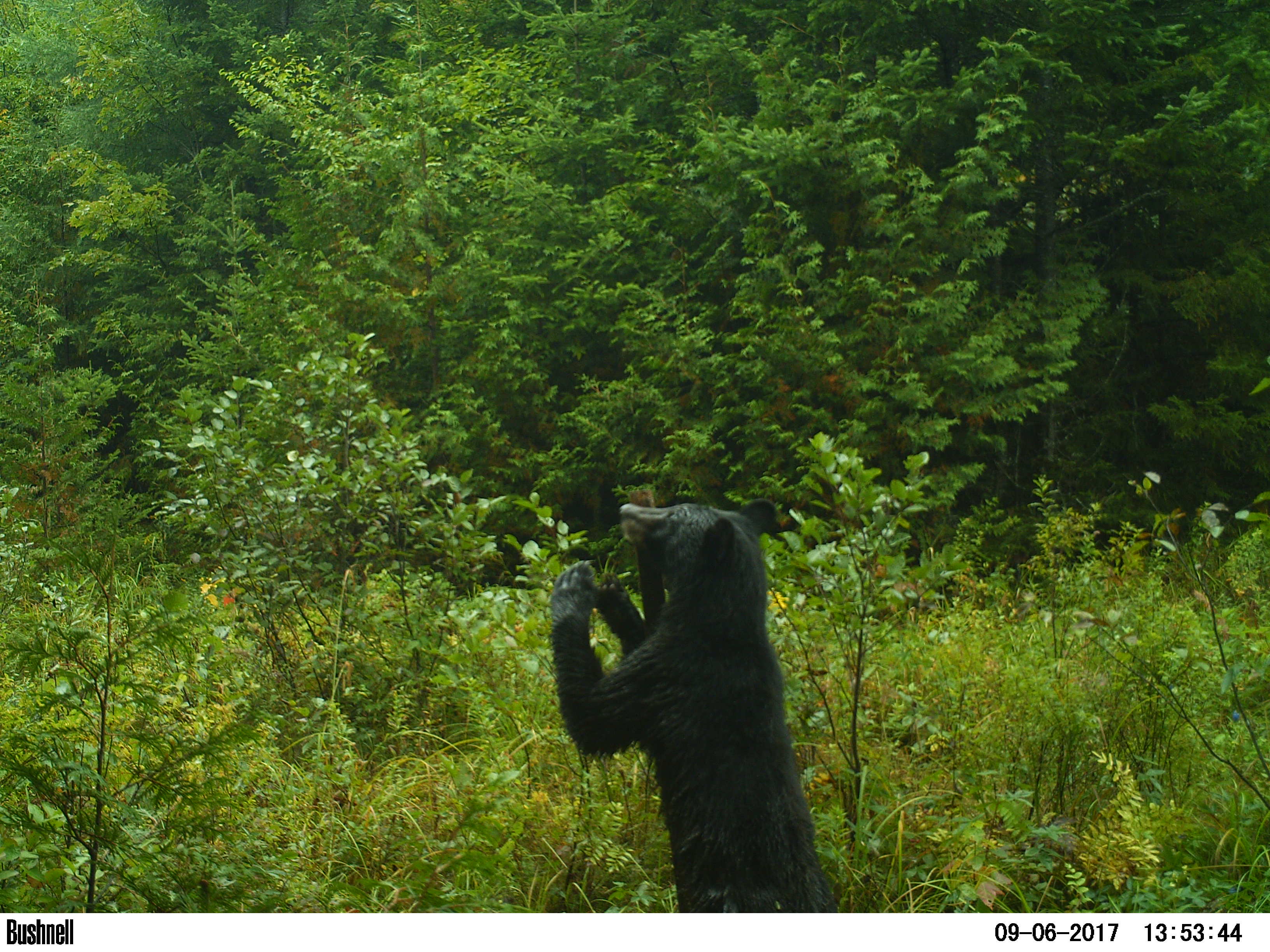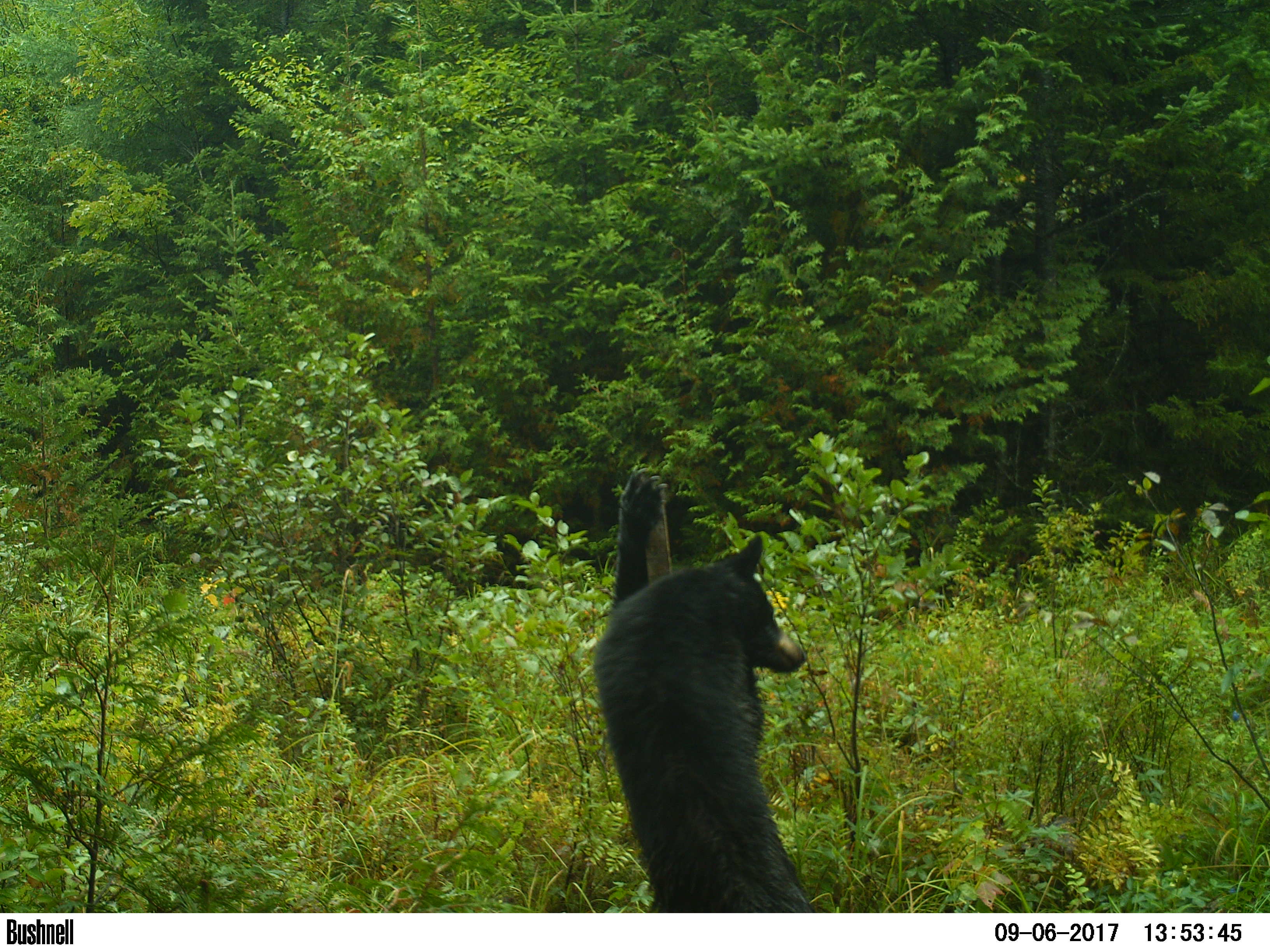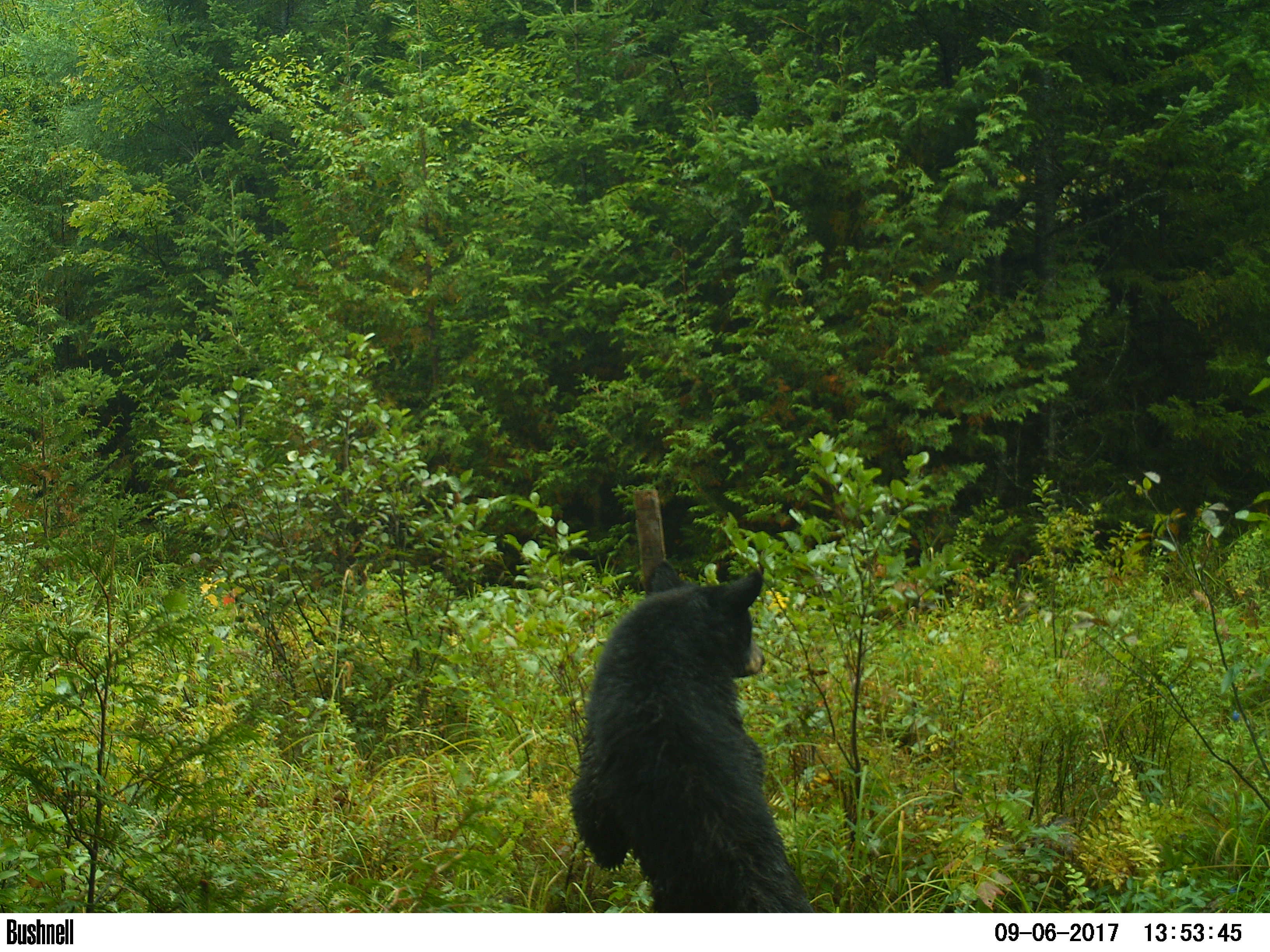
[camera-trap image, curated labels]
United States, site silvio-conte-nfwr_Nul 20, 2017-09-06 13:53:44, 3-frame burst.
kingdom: Animalia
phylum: Chordata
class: Mammalia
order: Carnivora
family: Ursidae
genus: Ursus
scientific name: Ursus americanus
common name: black bear